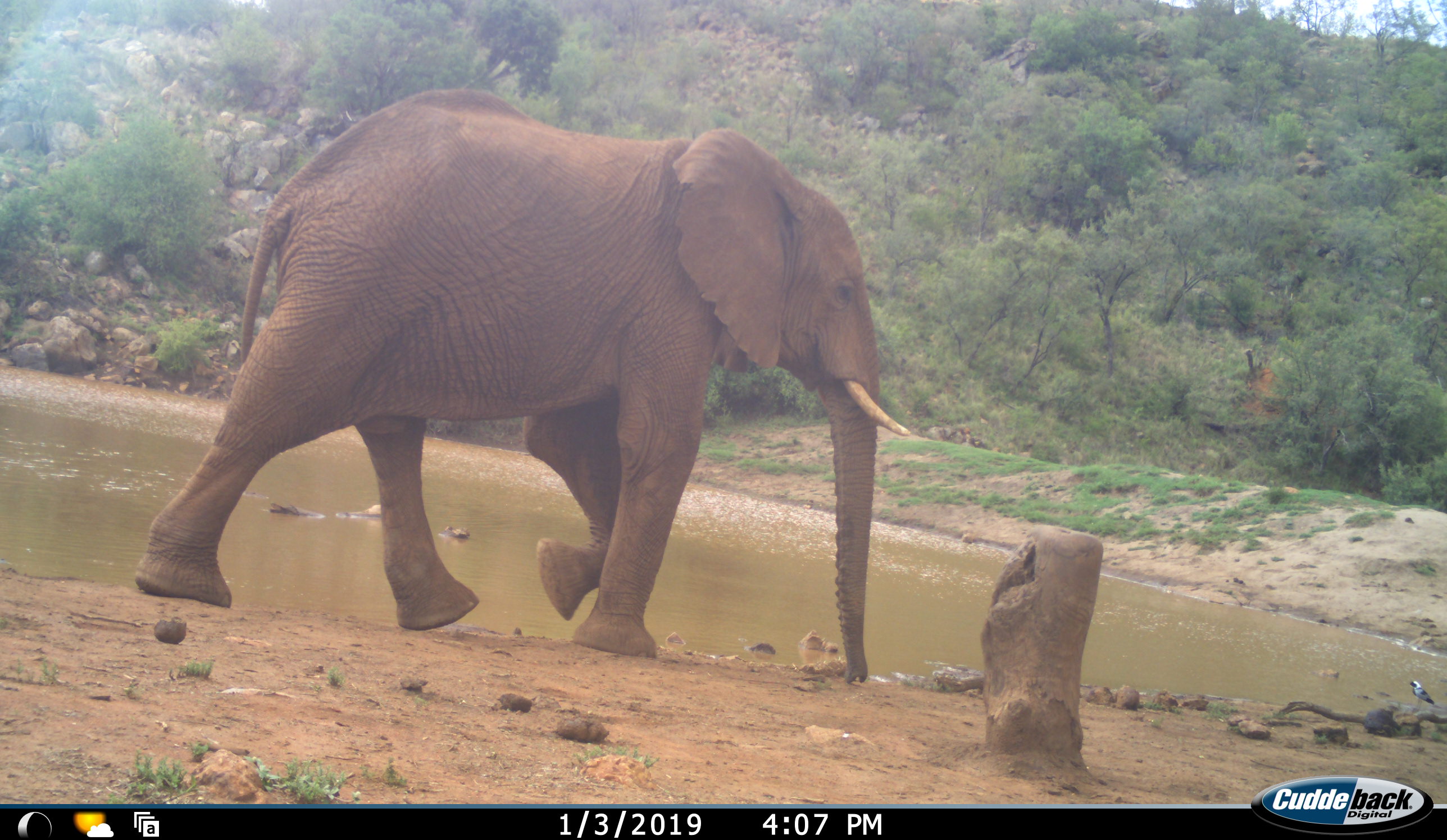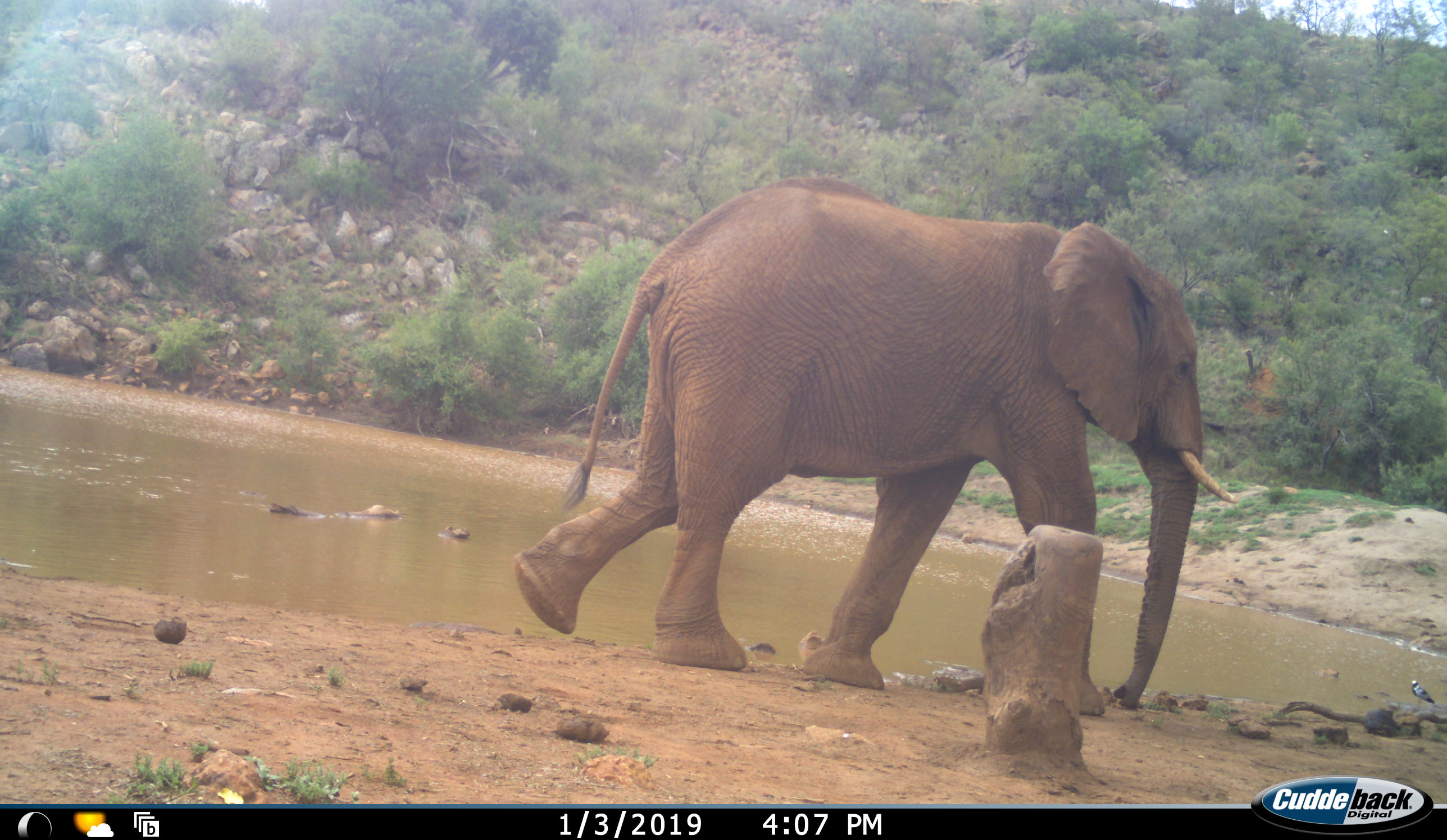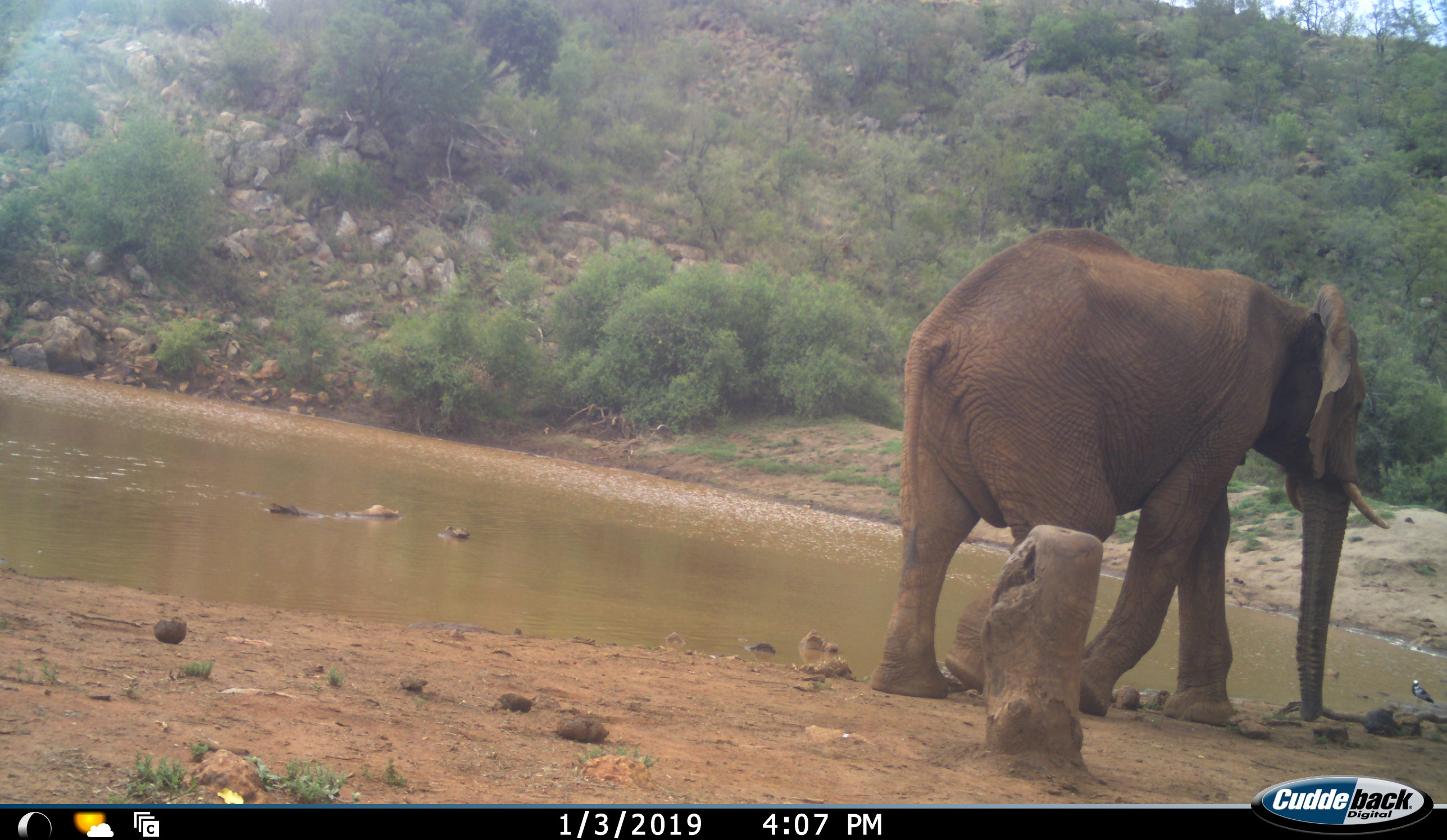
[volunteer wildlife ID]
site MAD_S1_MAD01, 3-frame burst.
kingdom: Animalia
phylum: Chordata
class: Mammalia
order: Proboscidea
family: Elephantidae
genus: Loxodonta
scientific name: Loxodonta africana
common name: african bush elephant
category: elephant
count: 1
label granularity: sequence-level